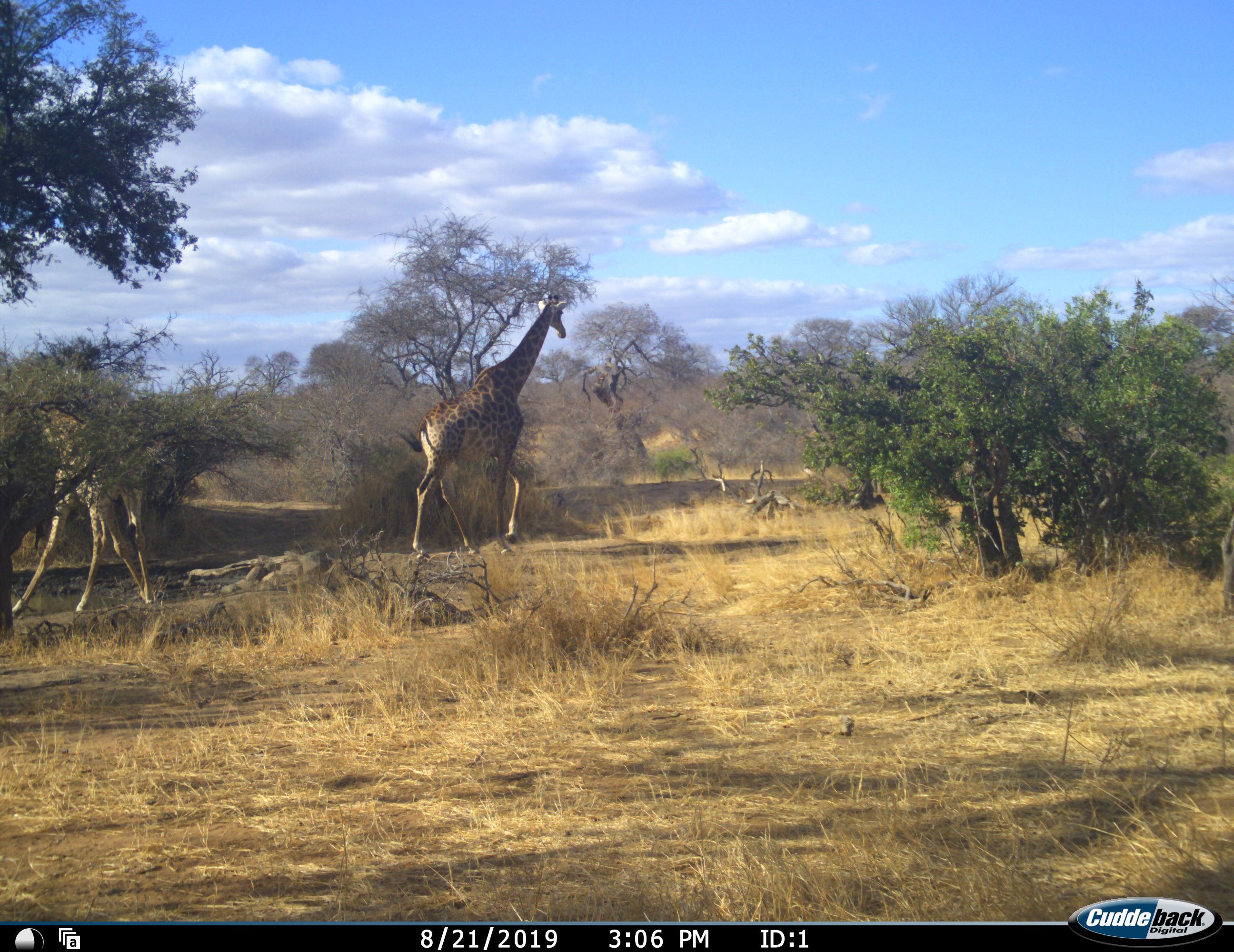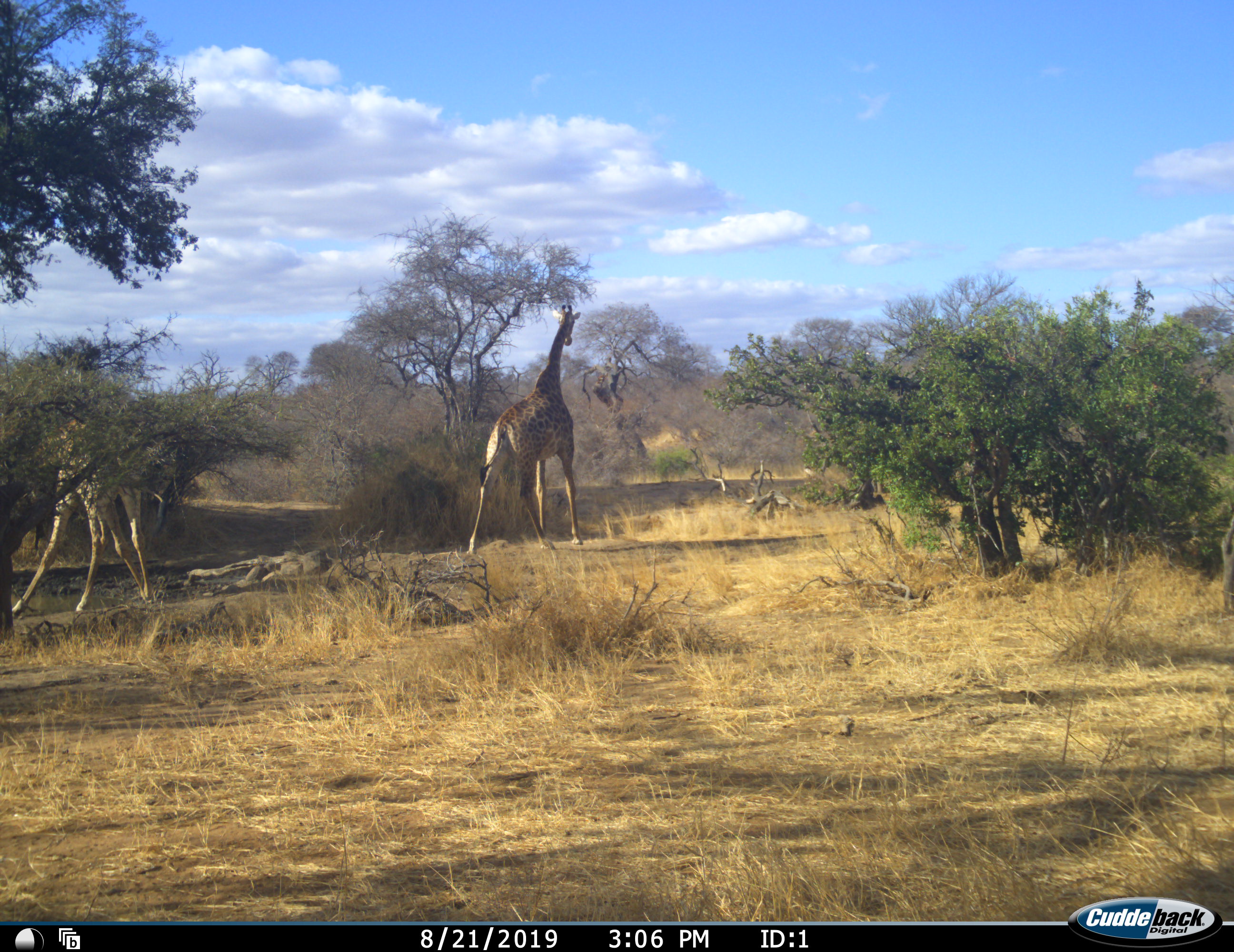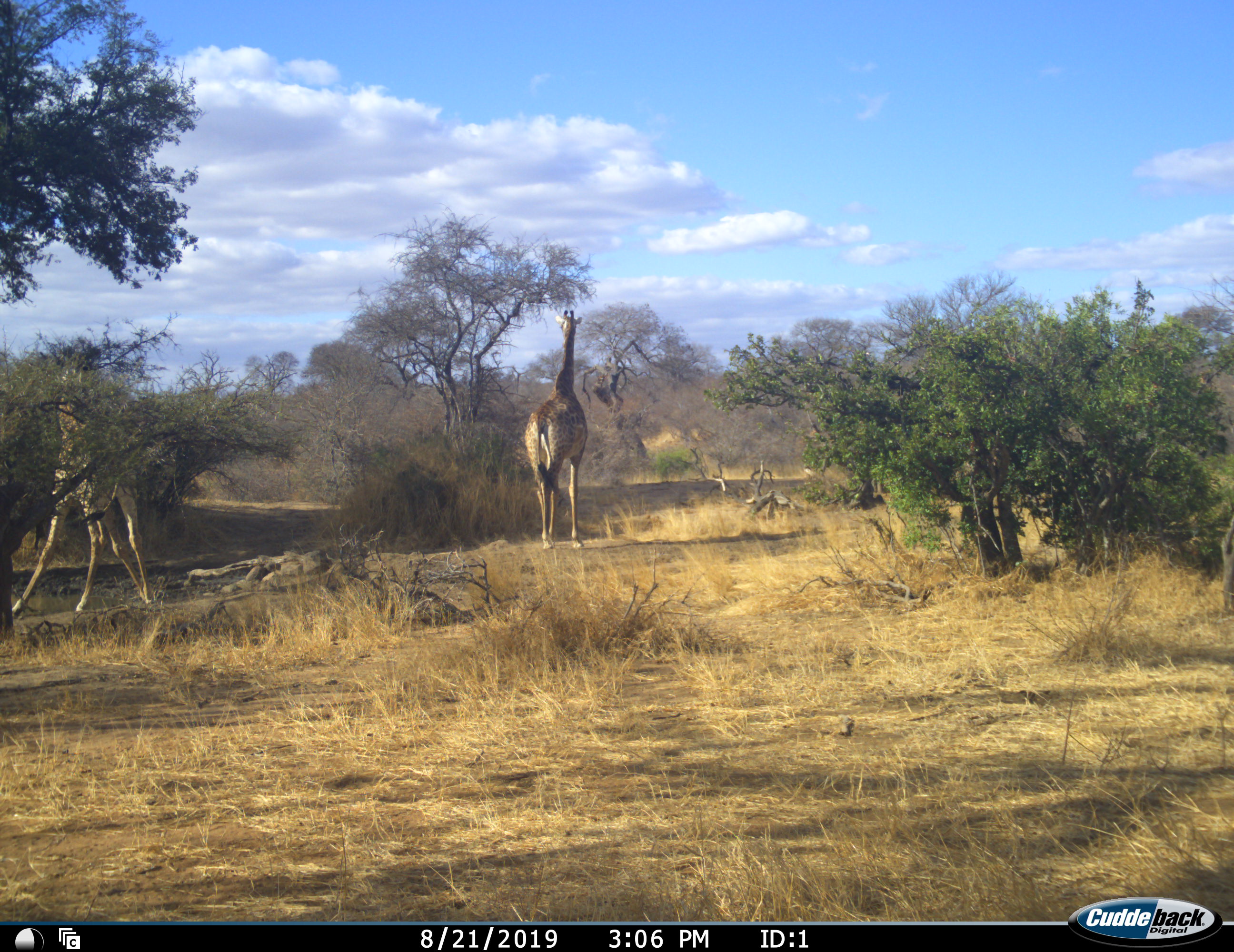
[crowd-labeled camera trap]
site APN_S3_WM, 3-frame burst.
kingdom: Animalia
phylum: Chordata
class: Mammalia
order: Artiodactyla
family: Giraffidae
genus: Giraffa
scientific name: Giraffa camelopardalis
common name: giraffe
Giraffe (Giraffa camelopardalis), count 2. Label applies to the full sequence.